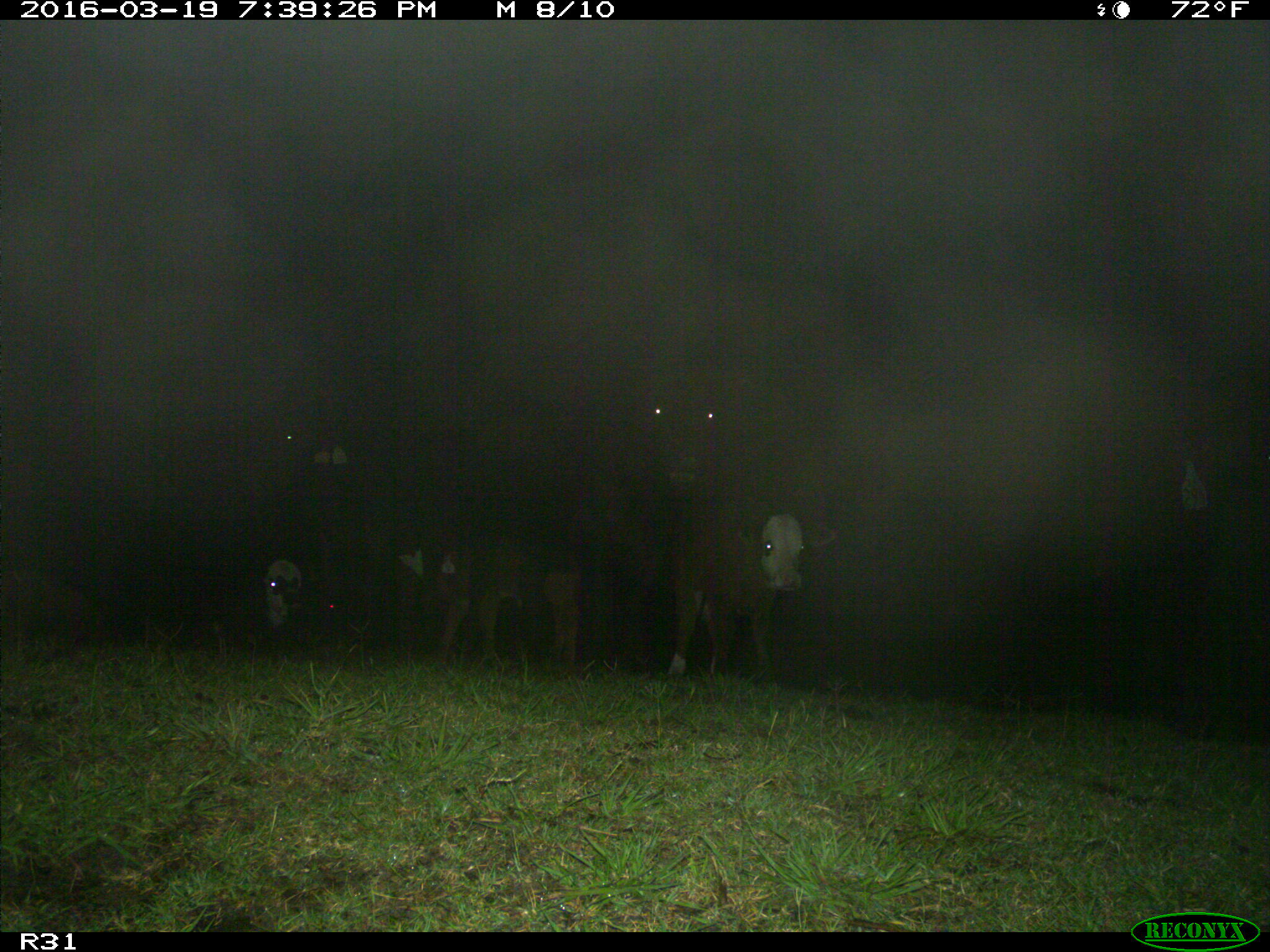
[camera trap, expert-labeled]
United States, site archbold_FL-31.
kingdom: Animalia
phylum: Chordata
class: Mammalia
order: Artiodactyla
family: Bovidae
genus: Bos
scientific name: Bos taurus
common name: domestic cow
Bos taurus (domestic cow).